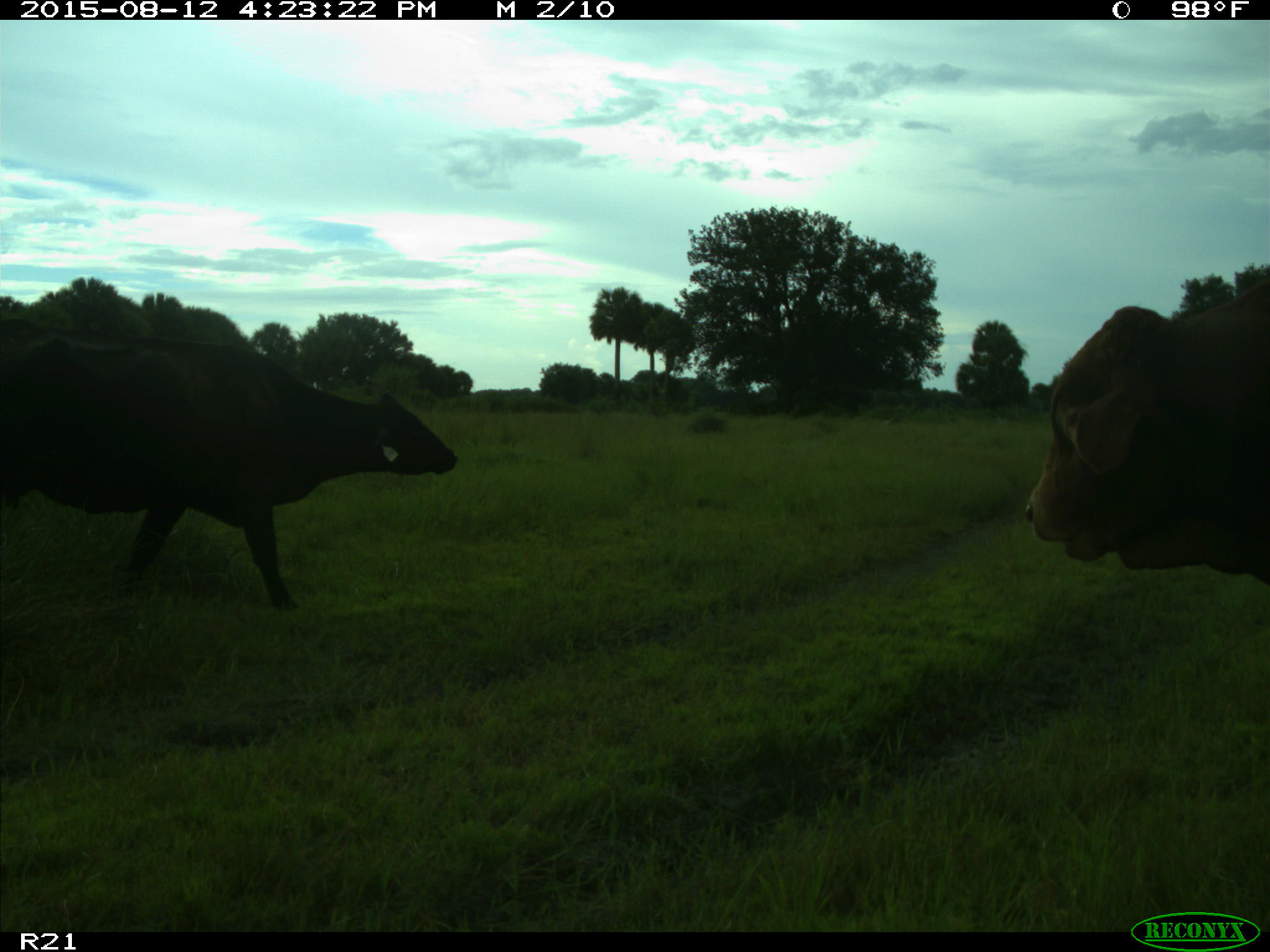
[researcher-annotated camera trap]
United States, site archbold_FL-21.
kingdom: Animalia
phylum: Chordata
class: Mammalia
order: Artiodactyla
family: Bovidae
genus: Bos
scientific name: Bos taurus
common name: domestic cow